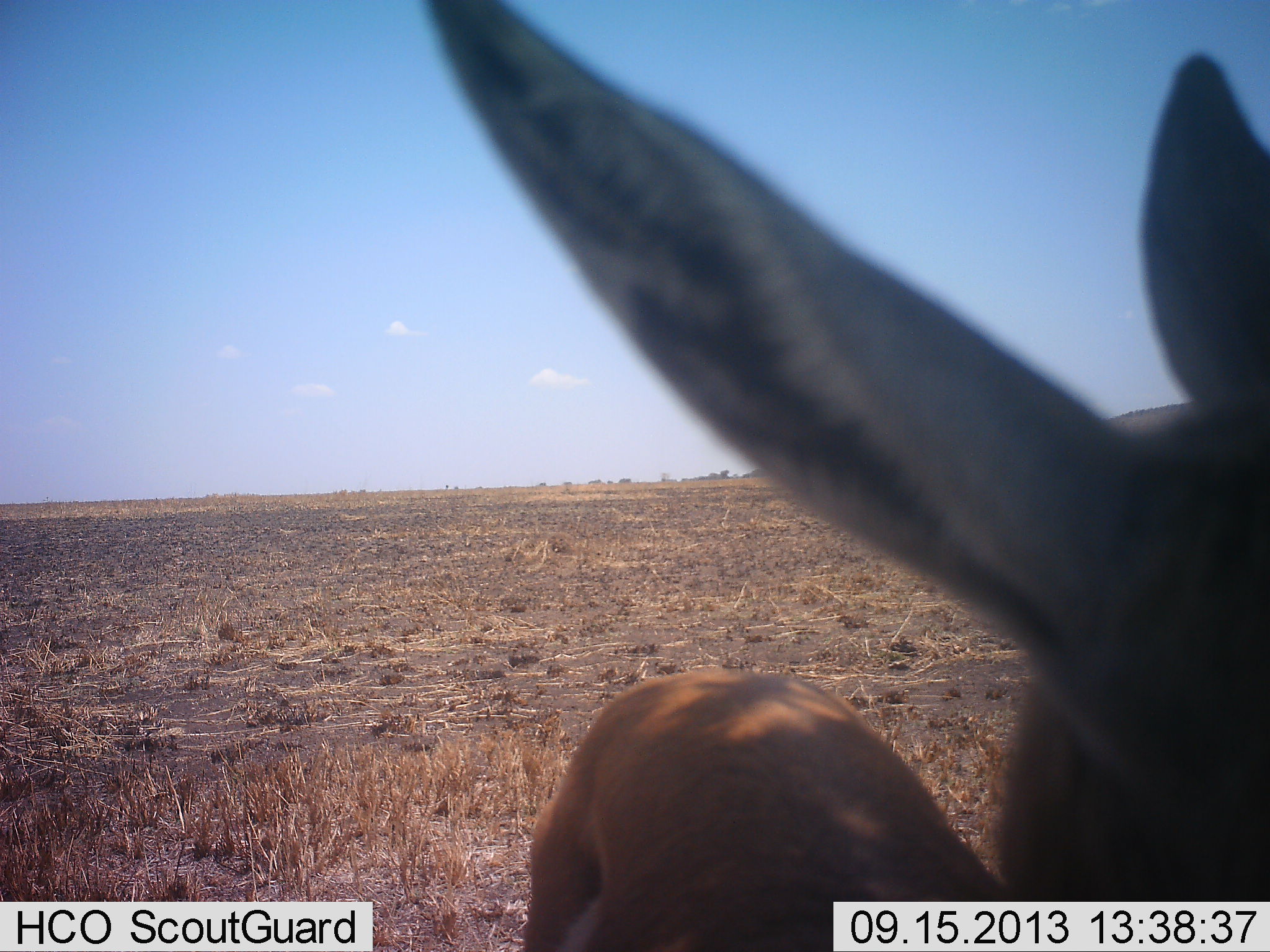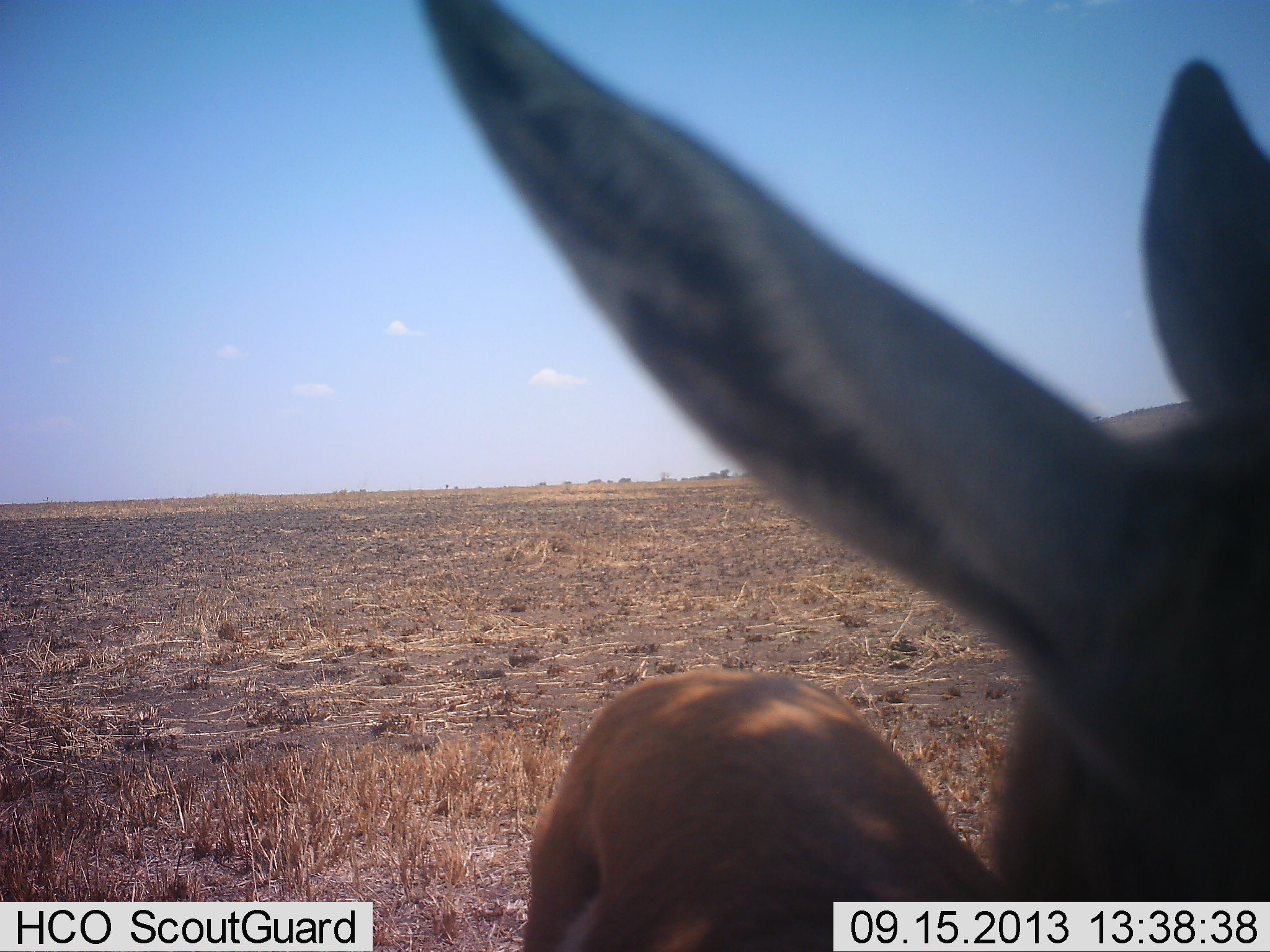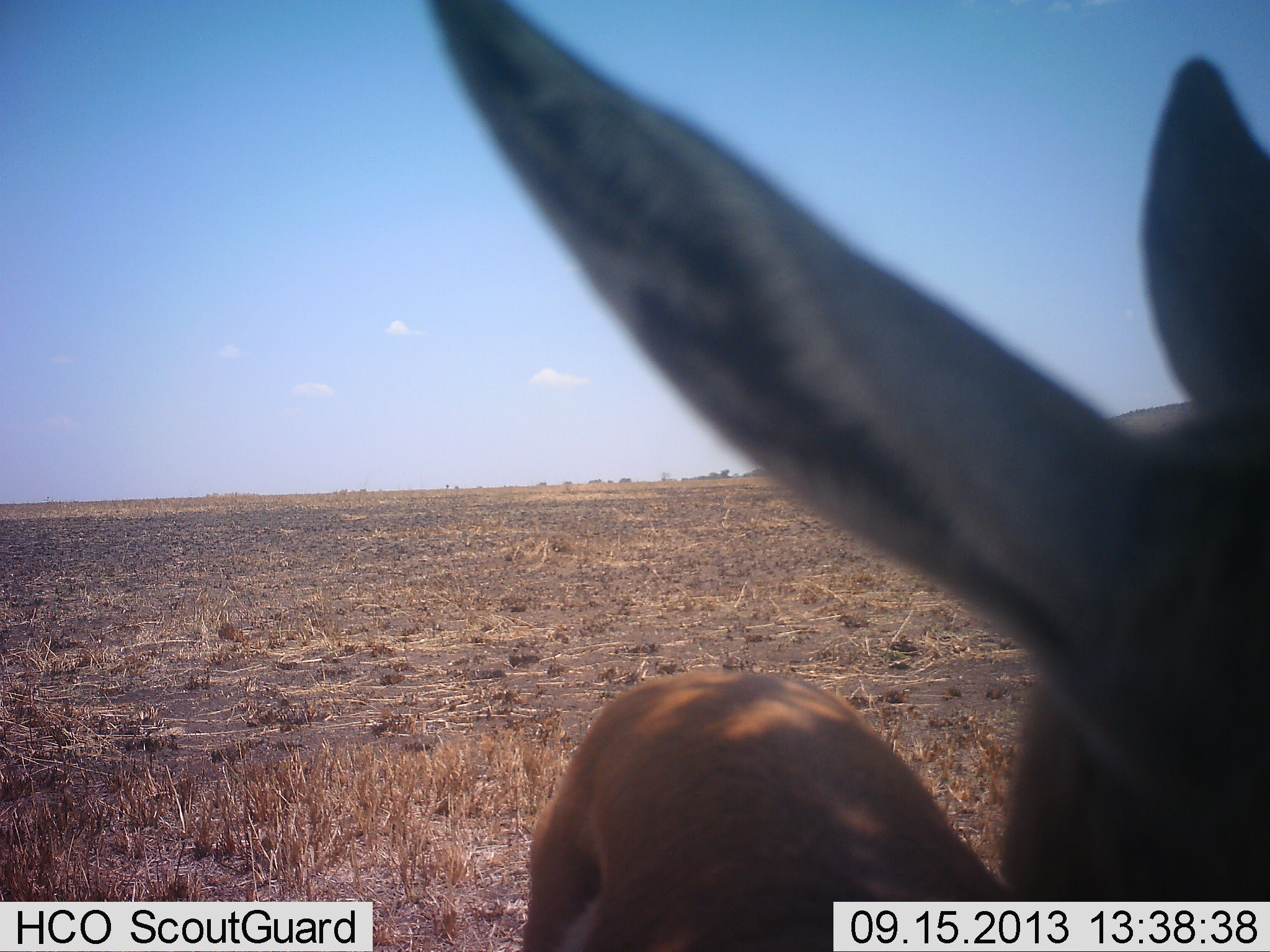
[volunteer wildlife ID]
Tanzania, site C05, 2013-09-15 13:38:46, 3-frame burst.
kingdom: Animalia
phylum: Chordata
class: Mammalia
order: Artiodactyla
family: Bovidae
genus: Nanger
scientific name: Nanger granti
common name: grant's gazelle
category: gazellegrants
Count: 1.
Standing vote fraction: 100%.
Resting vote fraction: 0%.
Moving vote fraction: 0%.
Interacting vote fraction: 0%.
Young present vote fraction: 8%.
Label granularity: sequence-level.